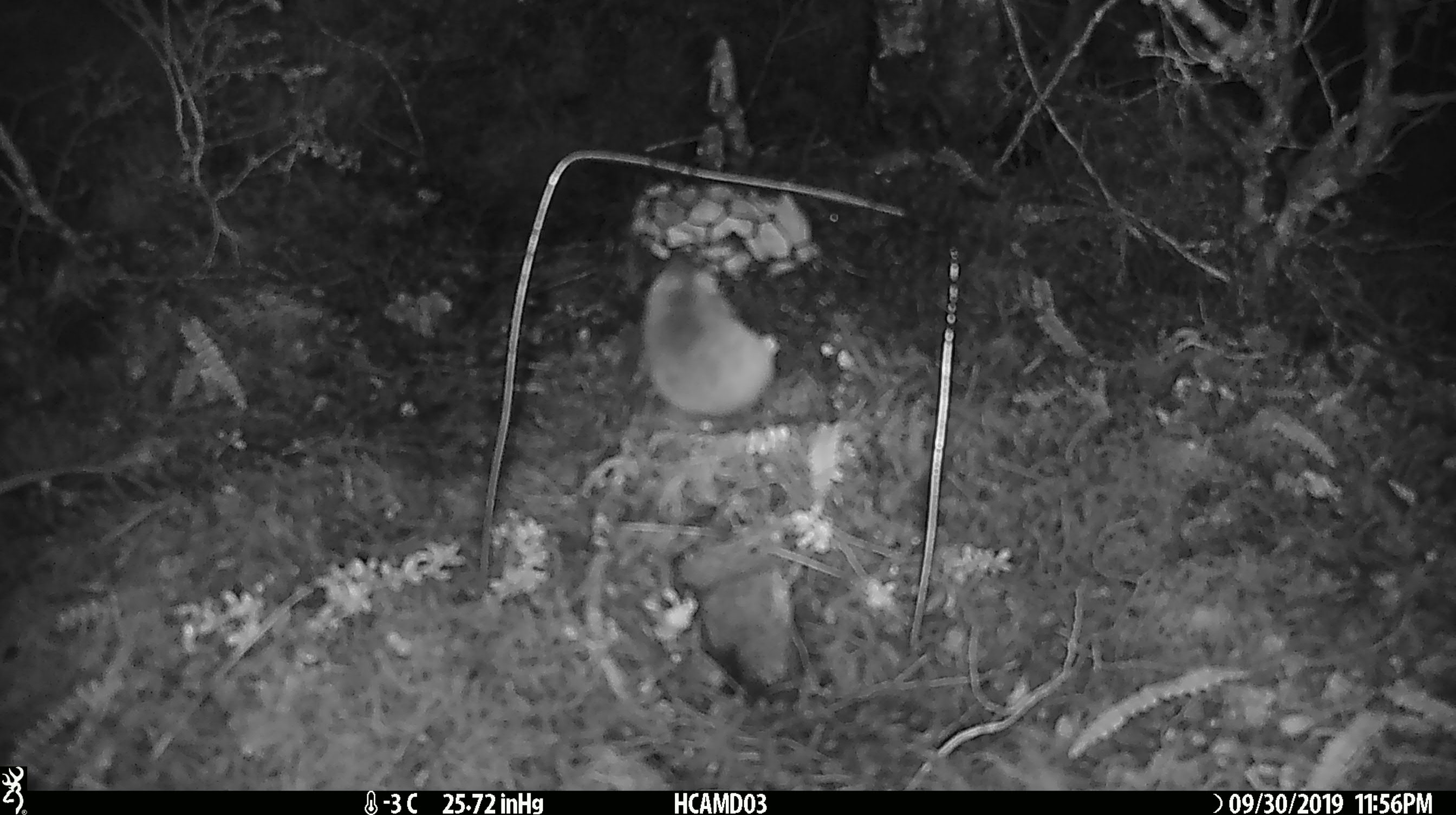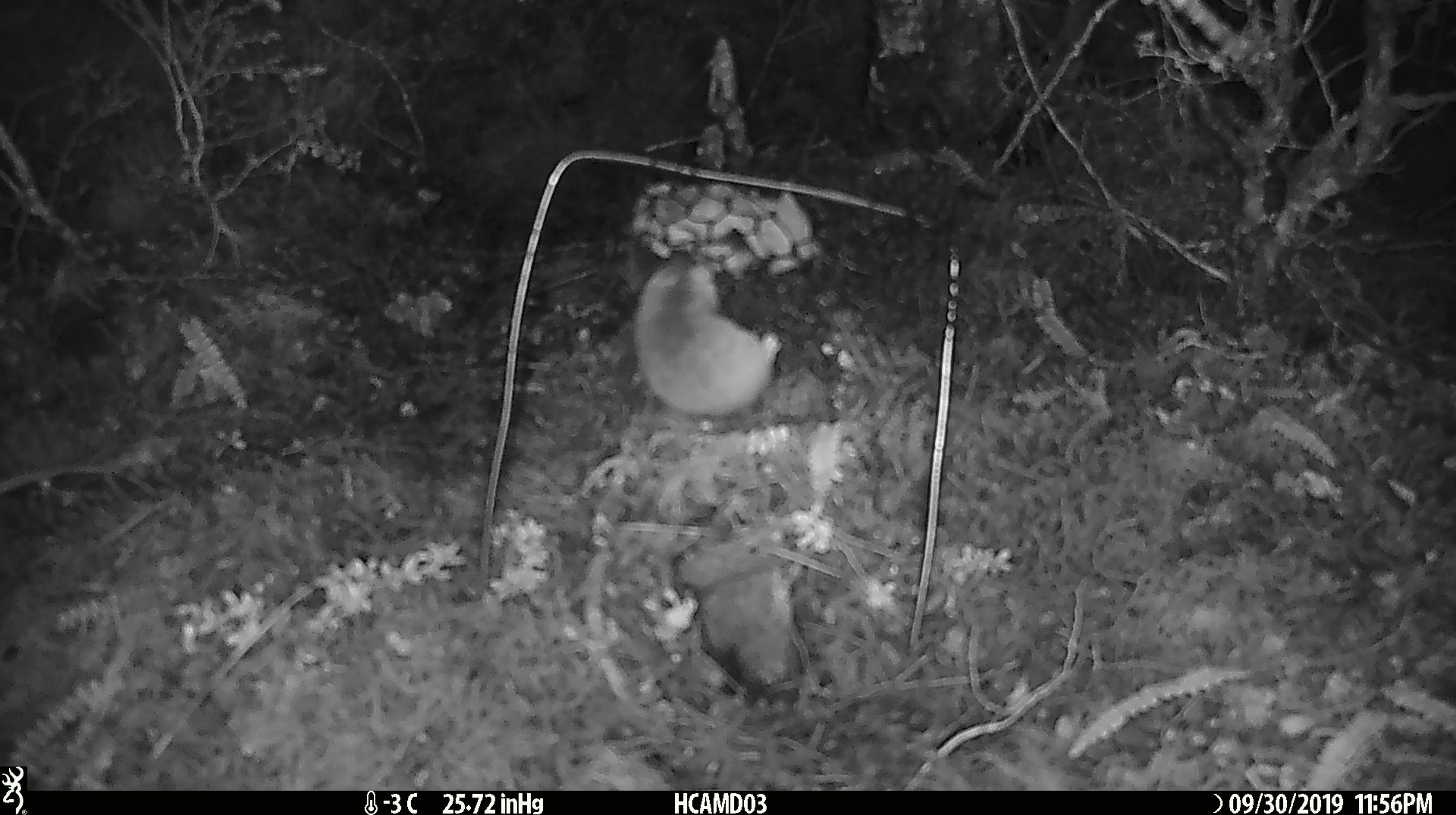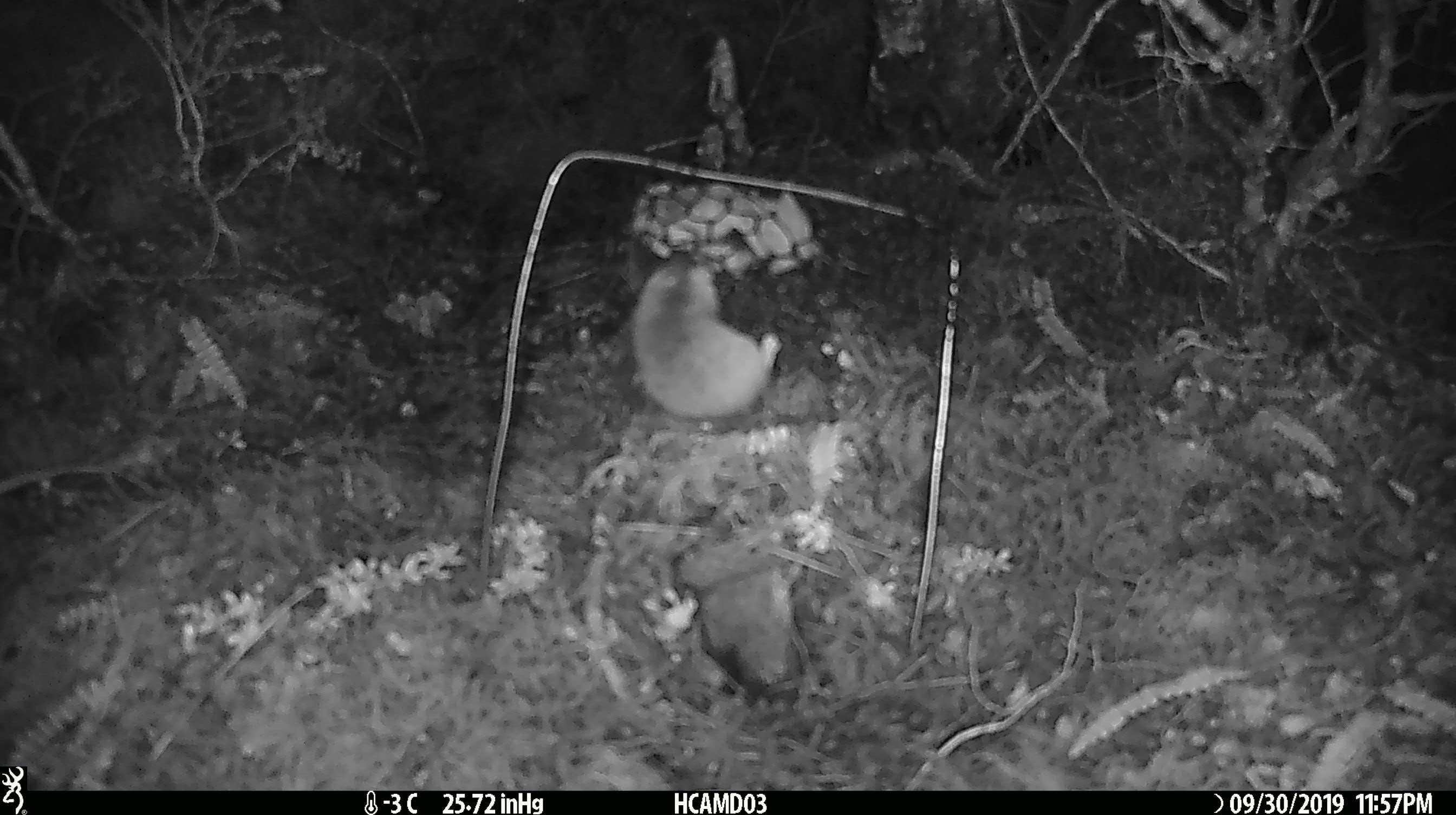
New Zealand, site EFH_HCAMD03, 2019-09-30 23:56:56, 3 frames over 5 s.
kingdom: Animalia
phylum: Chordata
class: Mammalia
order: Rodentia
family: Muridae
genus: Mus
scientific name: Mus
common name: mouse